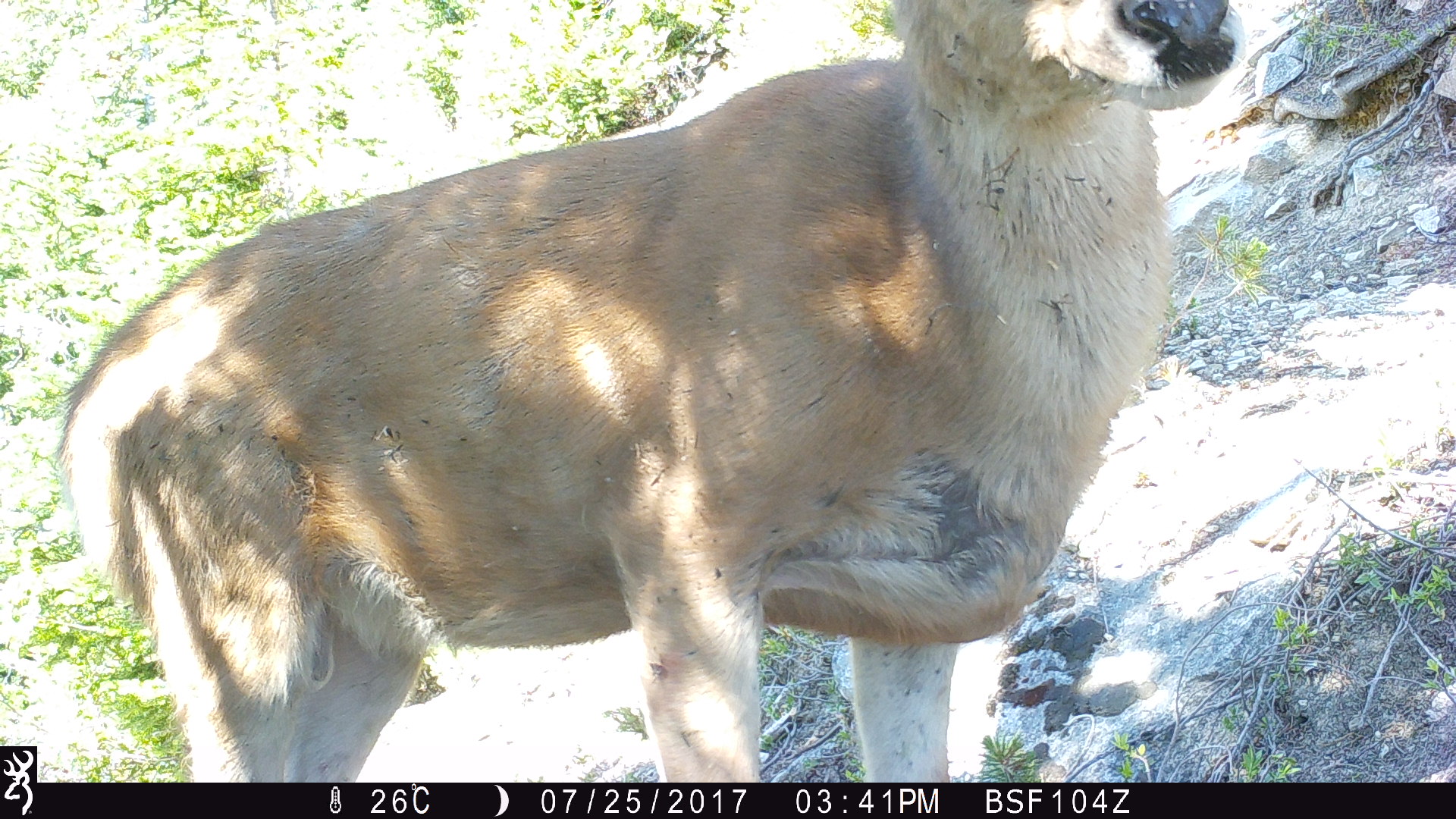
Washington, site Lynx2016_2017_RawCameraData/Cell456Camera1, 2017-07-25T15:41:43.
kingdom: Animalia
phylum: Chordata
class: Mammalia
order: Artiodactyla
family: Cervidae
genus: Odocoileus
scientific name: Odocoileus hemionus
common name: mule deer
Odocoileus hemionus (mule deer). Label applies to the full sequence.